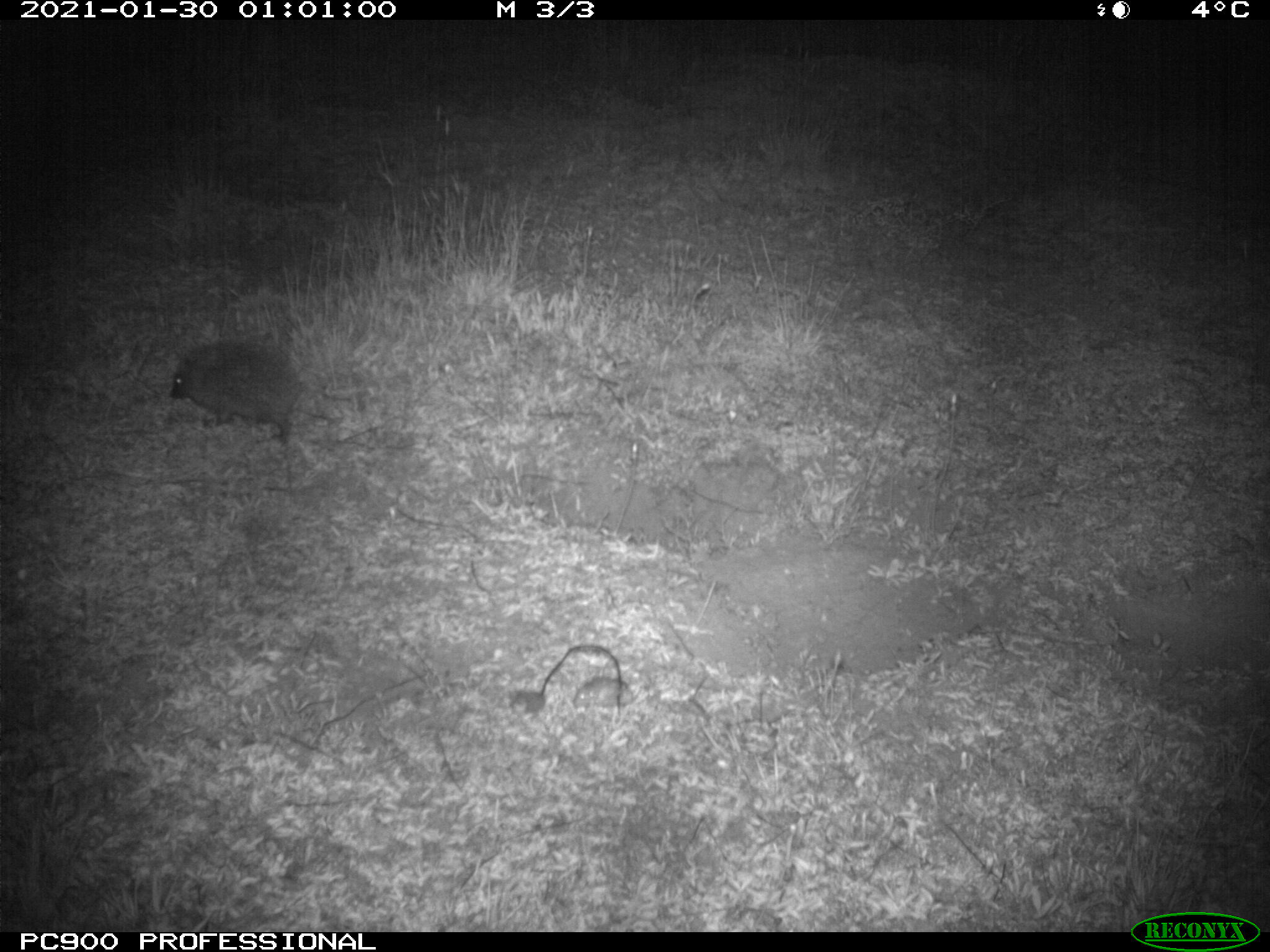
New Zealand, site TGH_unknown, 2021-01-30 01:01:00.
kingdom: Animalia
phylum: Chordata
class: Mammalia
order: Eulipotyphla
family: Erinaceidae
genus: Erinaceus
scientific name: Erinaceus europaeus europaeus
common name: european hedgehog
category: hedgehog